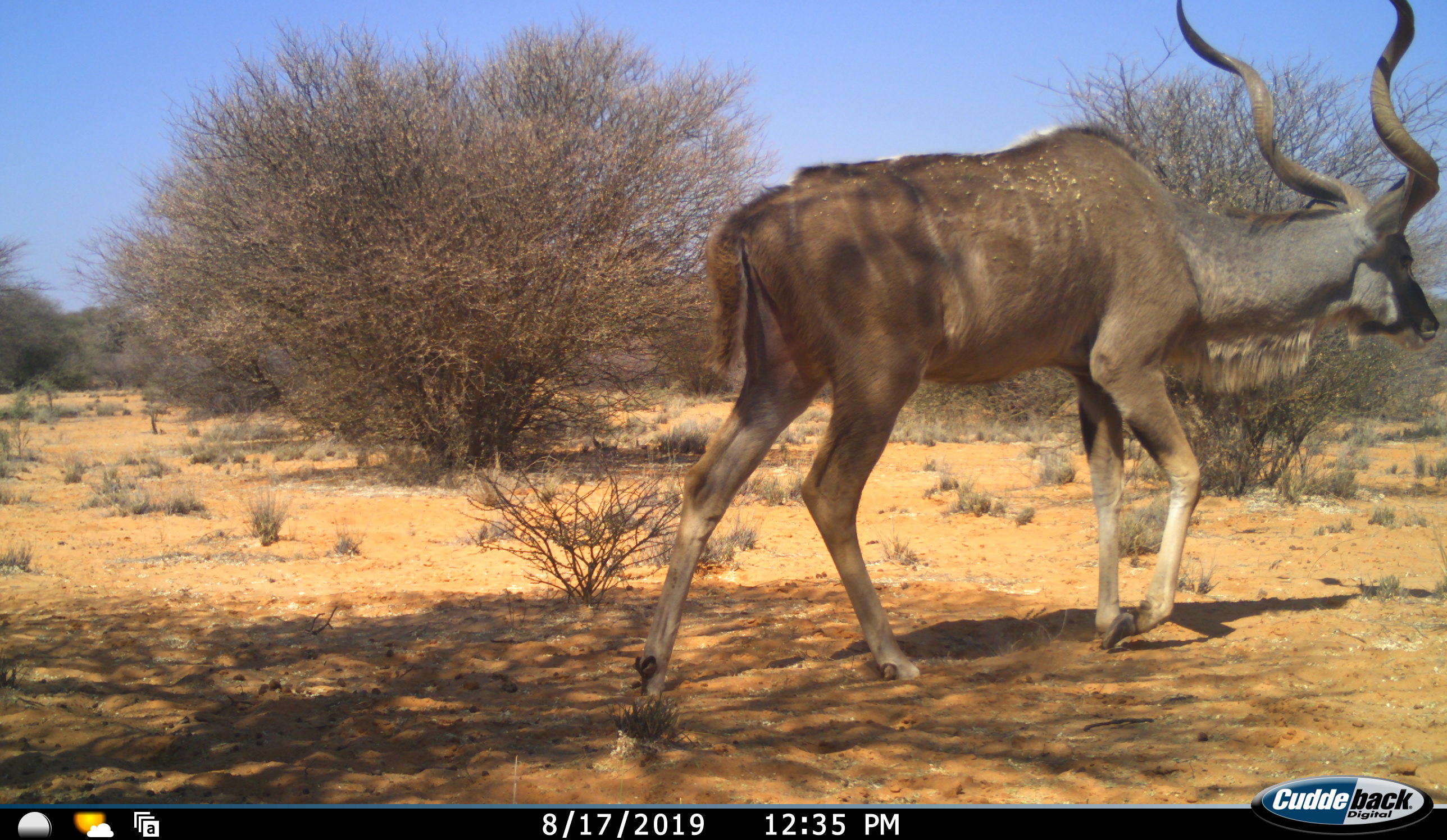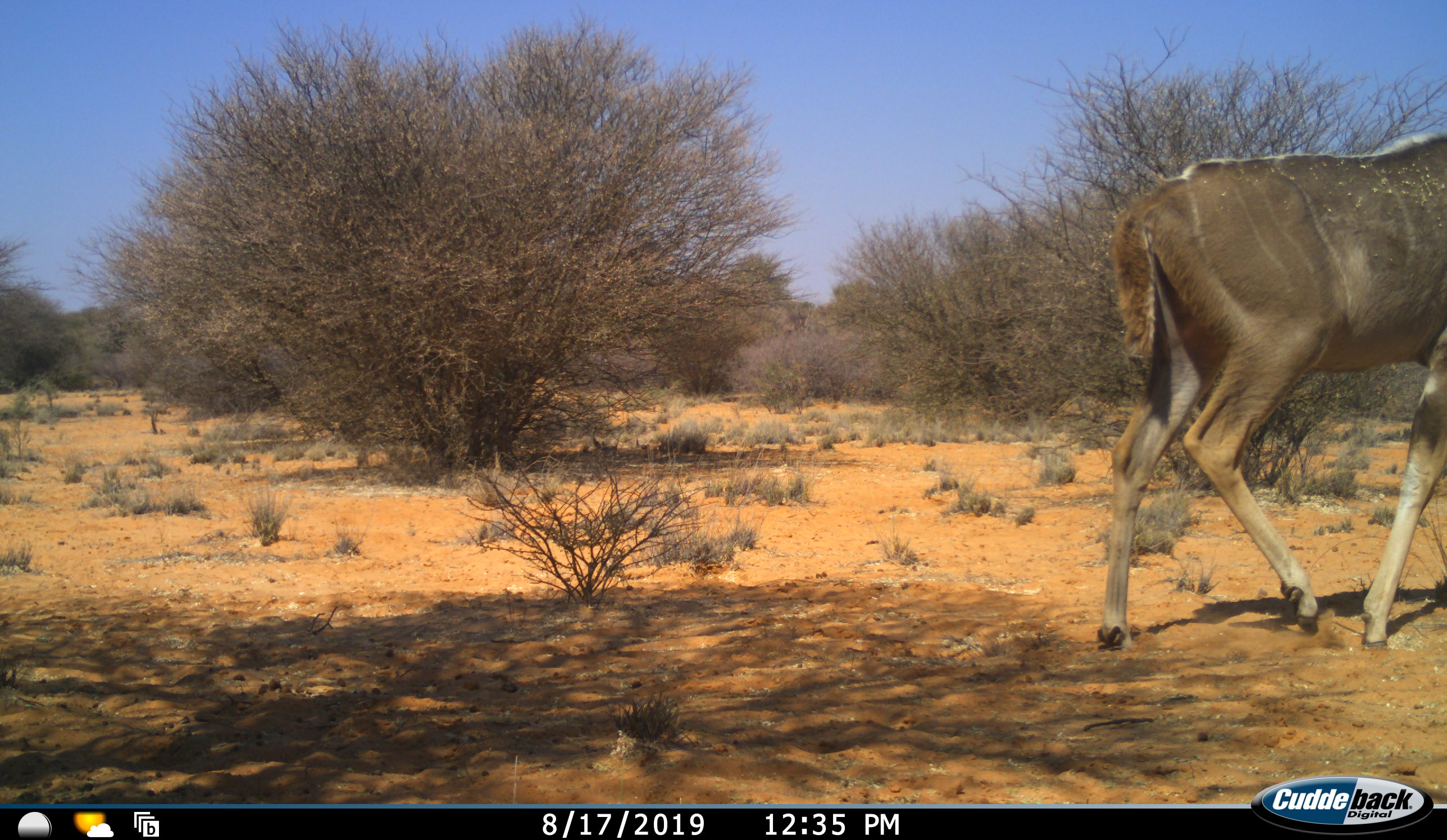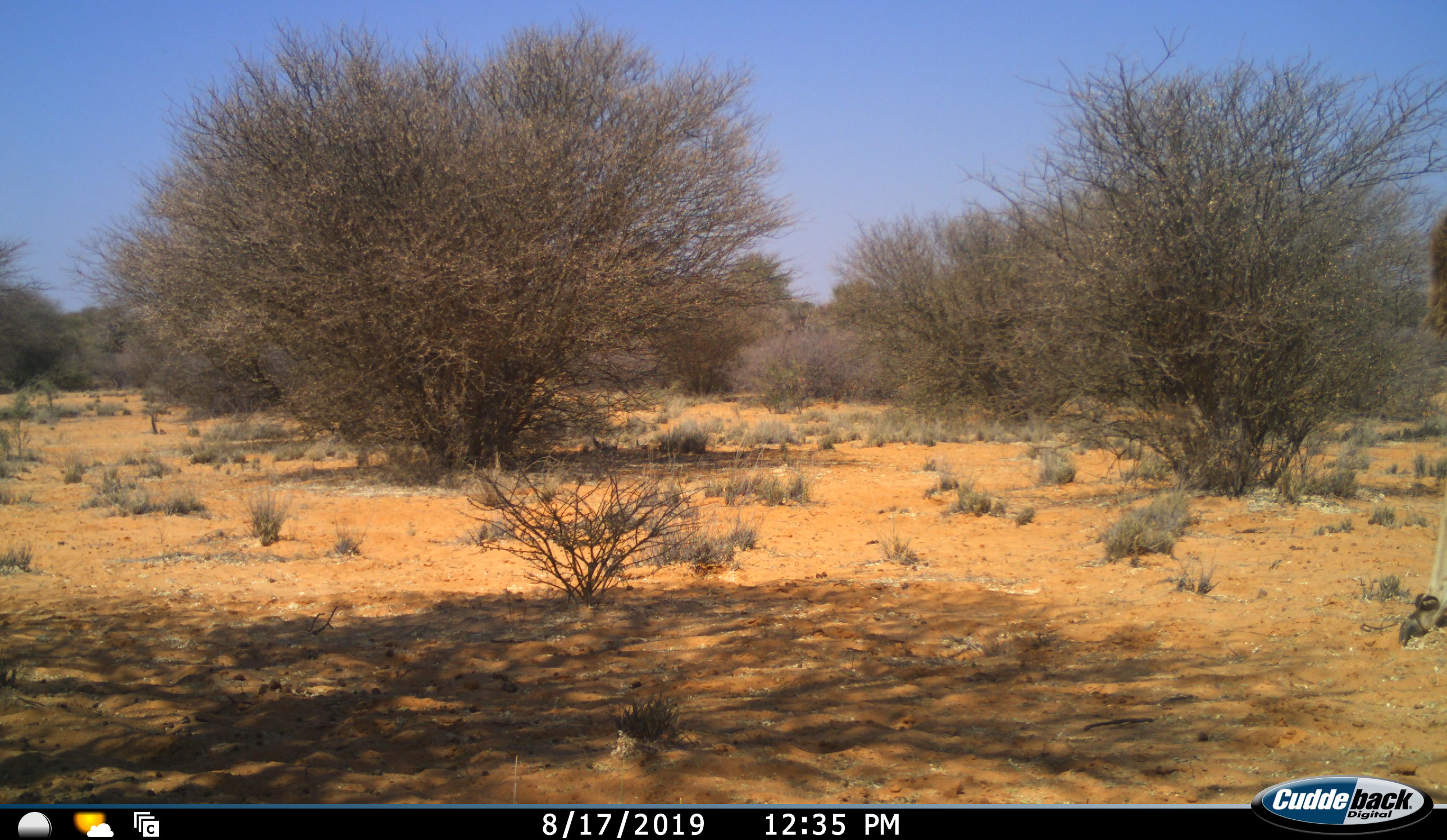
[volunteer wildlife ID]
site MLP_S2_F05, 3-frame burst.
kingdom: Animalia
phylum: Chordata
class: Mammalia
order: Artiodactyla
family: Bovidae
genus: Tragelaphus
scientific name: Tragelaphus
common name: kudu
Kudu (Tragelaphus), count 1. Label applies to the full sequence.